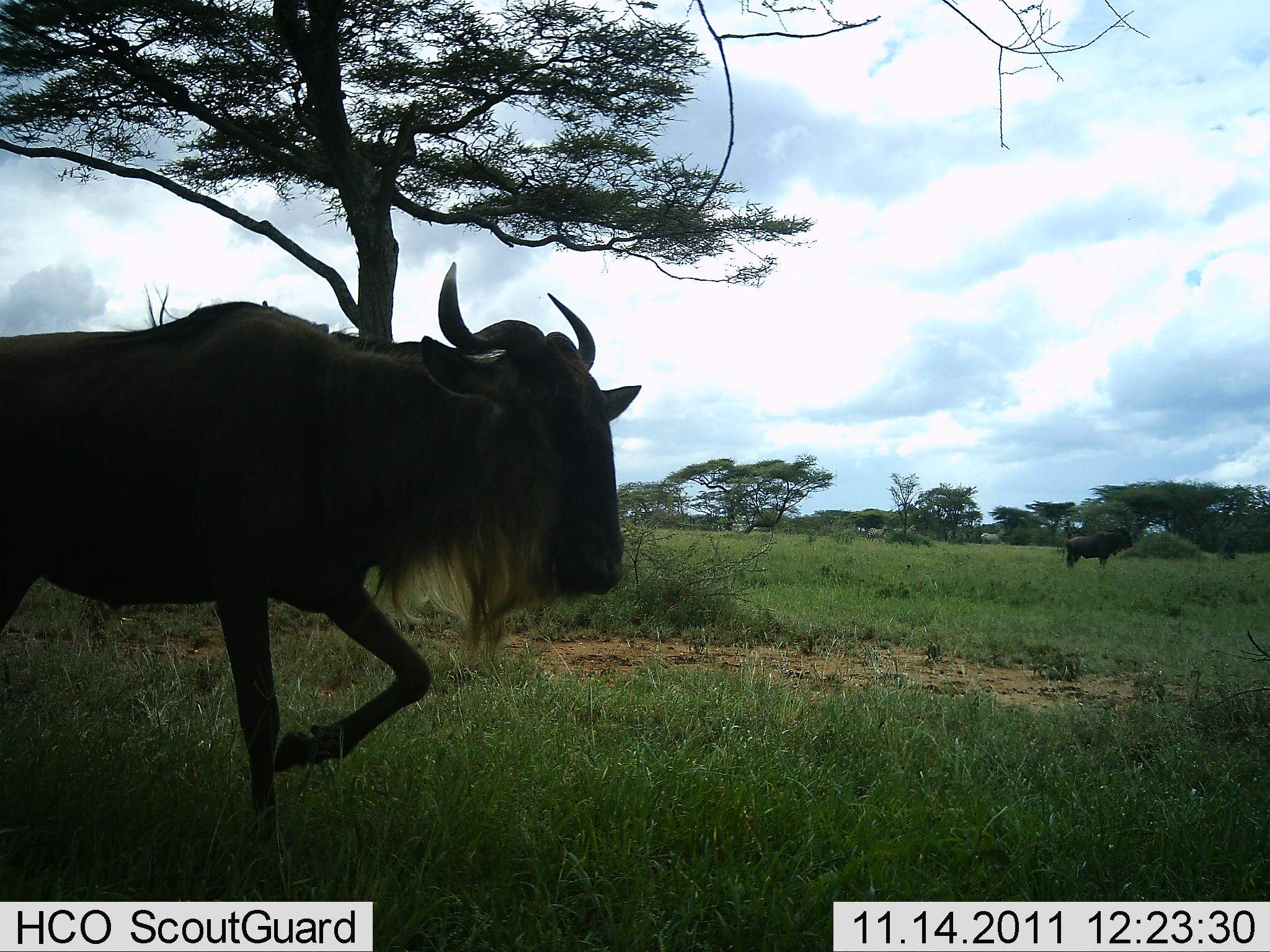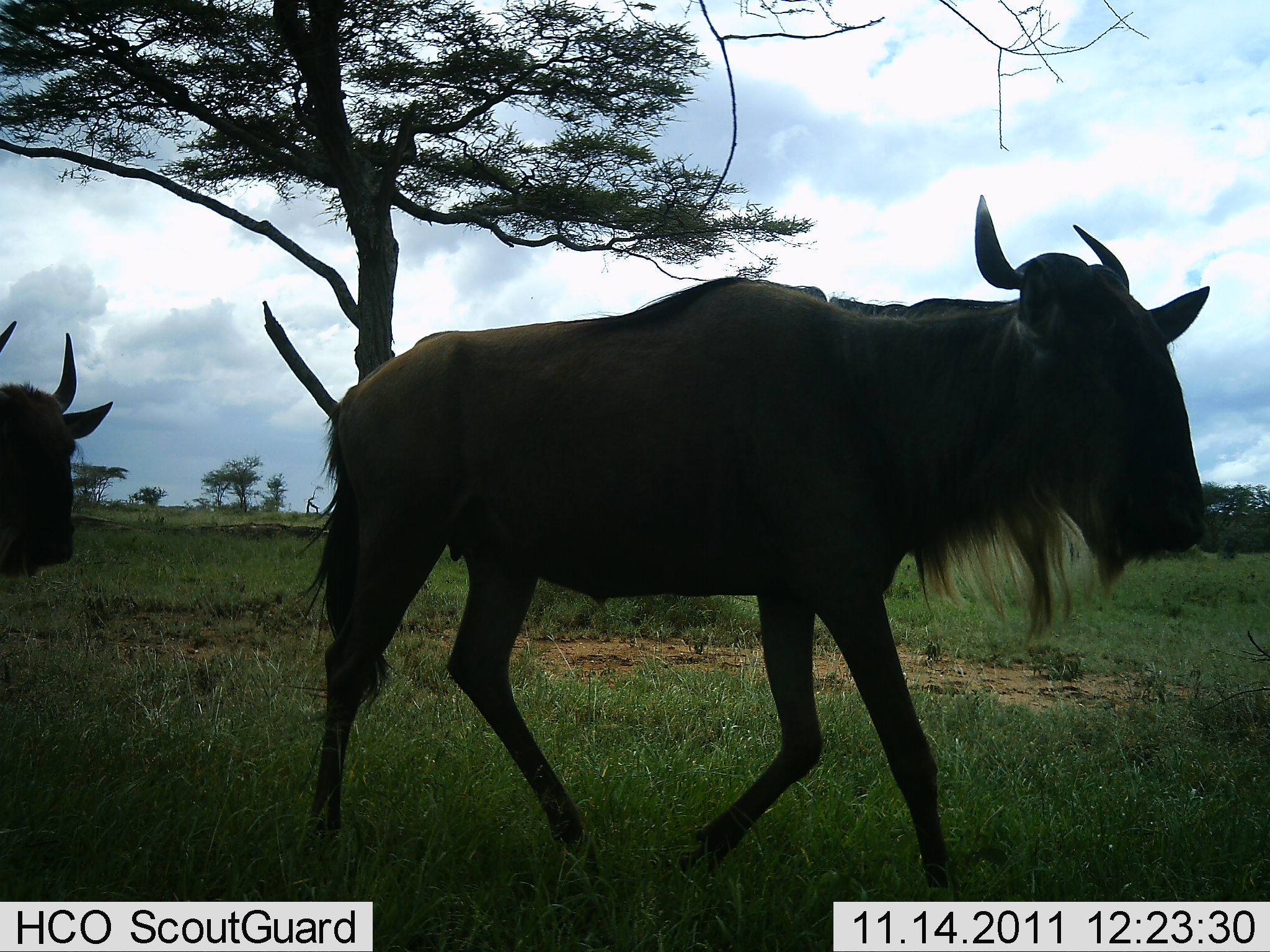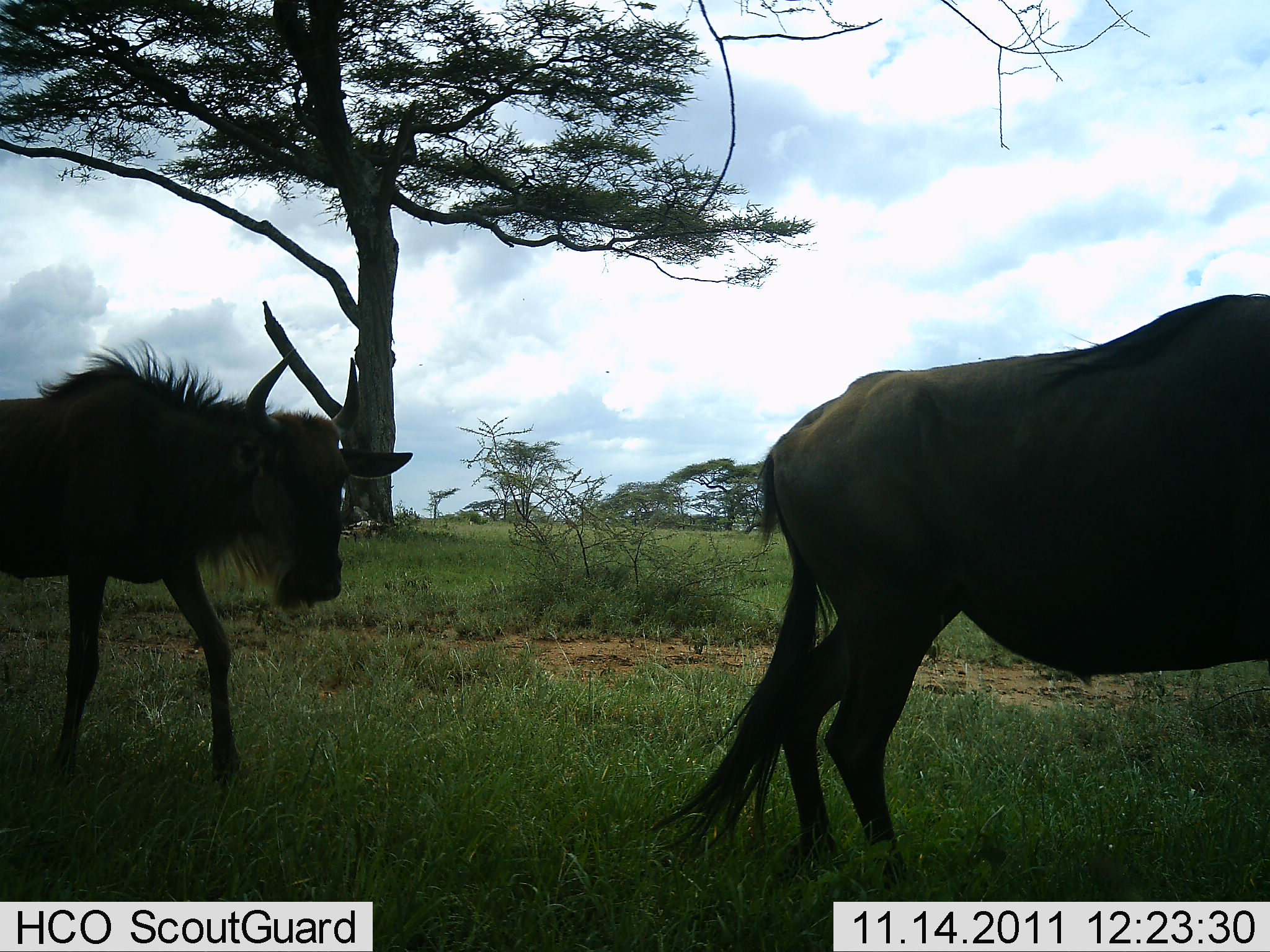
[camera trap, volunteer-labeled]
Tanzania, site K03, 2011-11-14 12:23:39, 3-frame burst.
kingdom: Animalia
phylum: Chordata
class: Mammalia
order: Artiodactyla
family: Bovidae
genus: Connochaetes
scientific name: Connochaetes taurinus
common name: blue wildebeest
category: wildebeest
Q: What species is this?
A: Wildebeest (blue wildebeest) (Connochaetes taurinus).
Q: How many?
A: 3.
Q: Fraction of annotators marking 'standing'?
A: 27%.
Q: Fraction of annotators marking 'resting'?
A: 0%.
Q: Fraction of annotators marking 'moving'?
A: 100%.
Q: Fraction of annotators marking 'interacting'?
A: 0%.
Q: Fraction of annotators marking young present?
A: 0%.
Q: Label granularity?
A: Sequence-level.